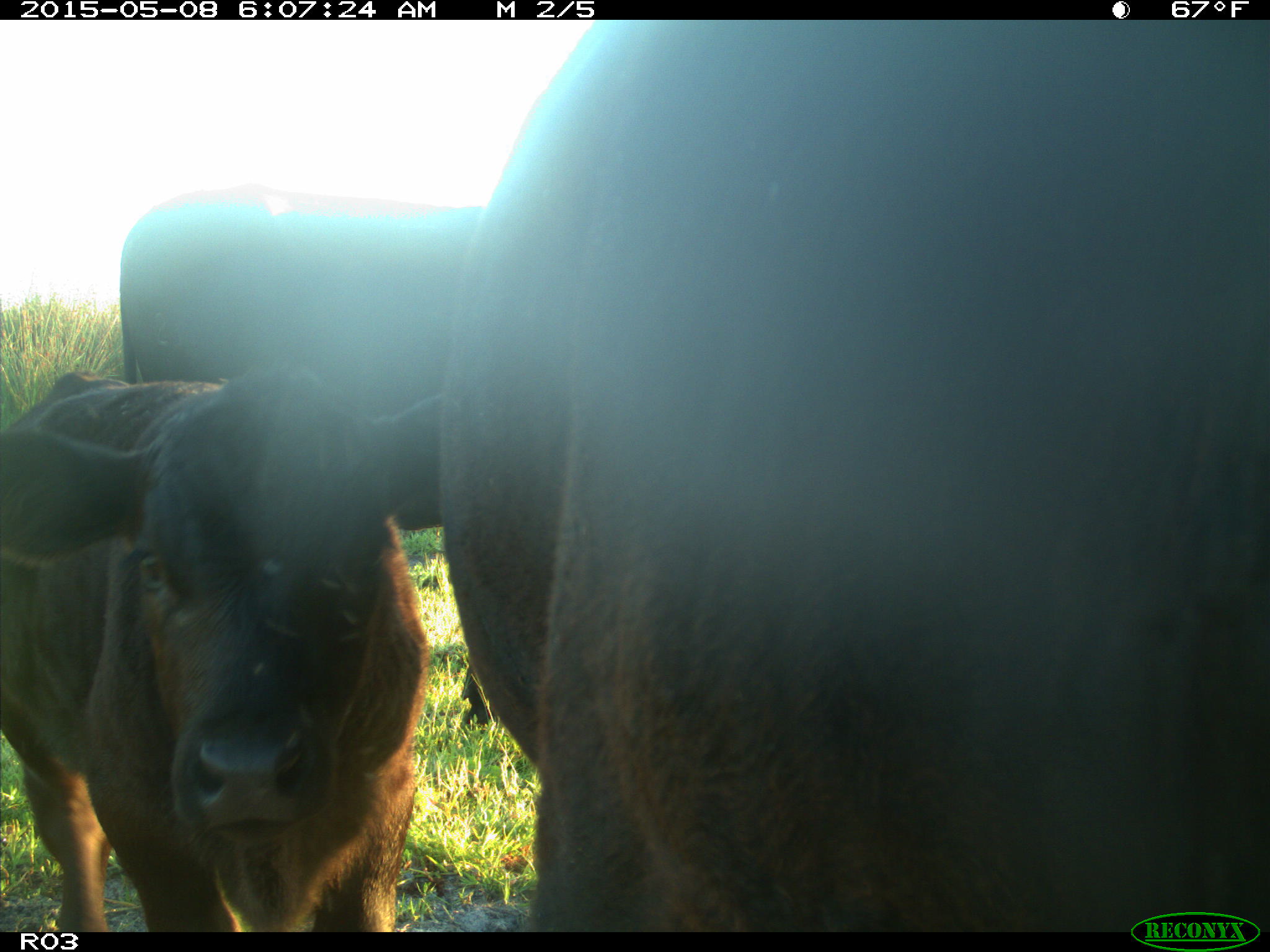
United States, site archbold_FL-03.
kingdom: Animalia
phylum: Chordata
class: Mammalia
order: Artiodactyla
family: Bovidae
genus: Bos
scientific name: Bos taurus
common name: domestic cow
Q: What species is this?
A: Bos taurus (domestic cow).